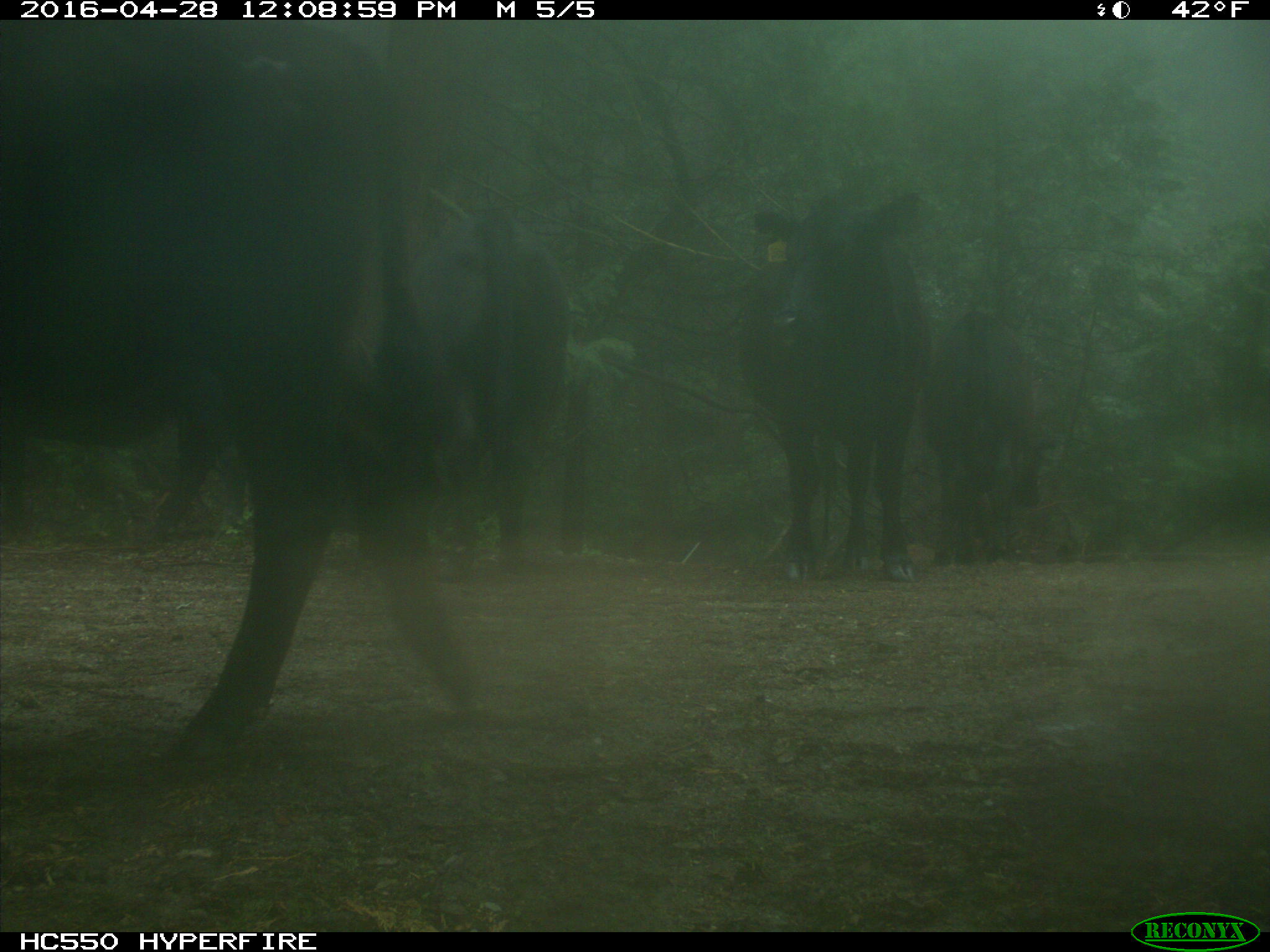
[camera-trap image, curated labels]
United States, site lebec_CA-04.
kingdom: Animalia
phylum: Chordata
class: Mammalia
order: Artiodactyla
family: Bovidae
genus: Bos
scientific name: Bos taurus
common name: domestic cow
Bos taurus (domestic cow).